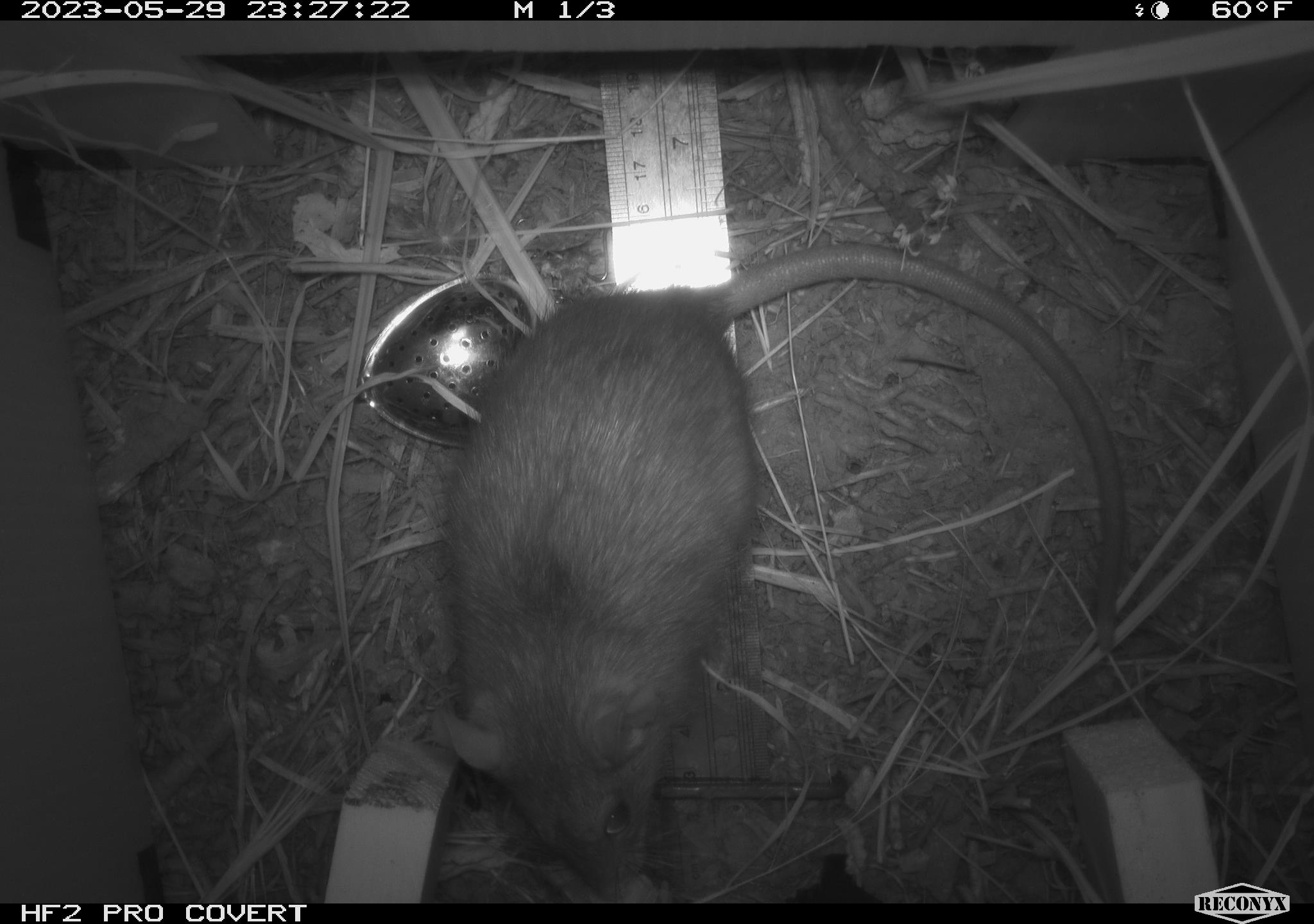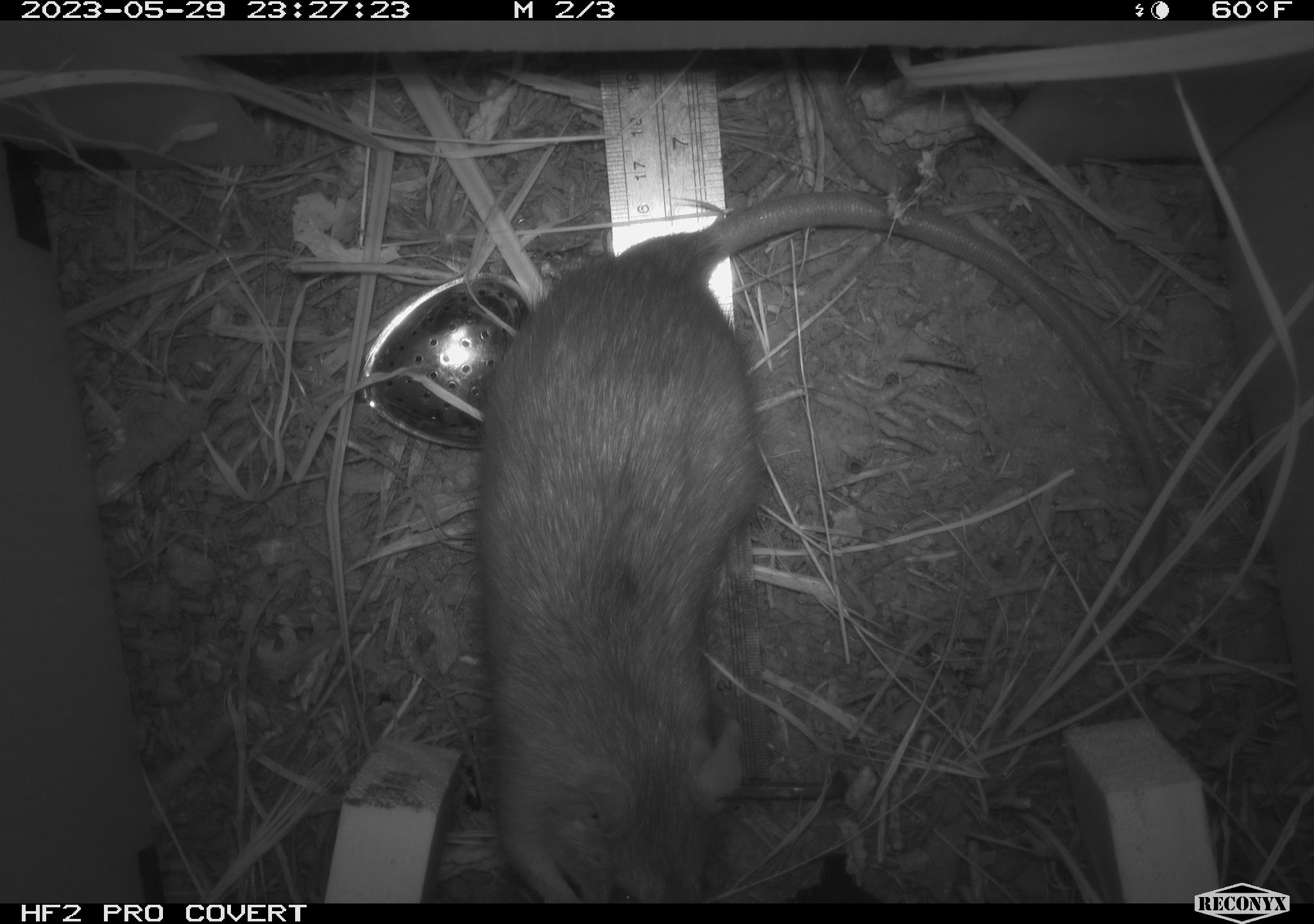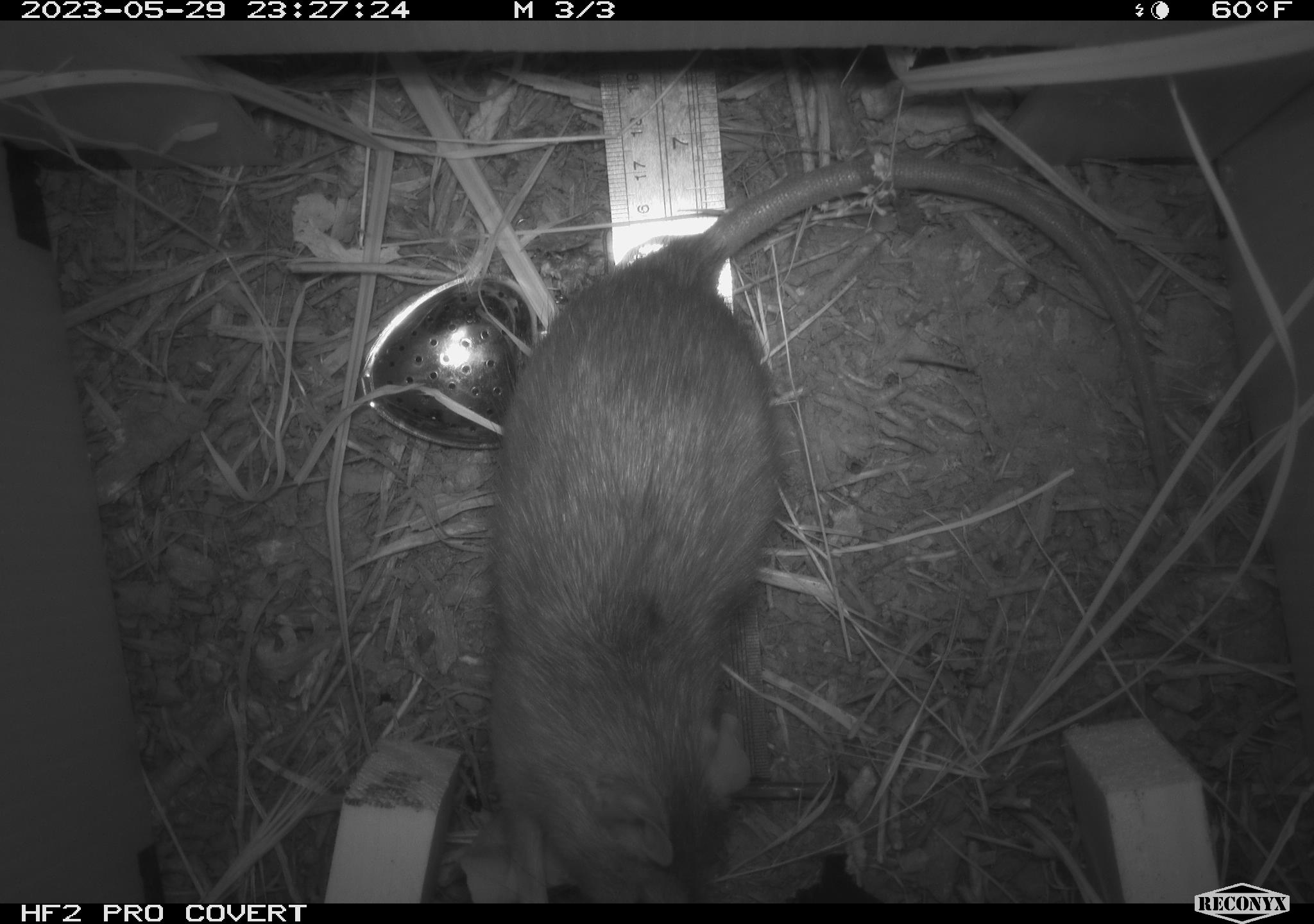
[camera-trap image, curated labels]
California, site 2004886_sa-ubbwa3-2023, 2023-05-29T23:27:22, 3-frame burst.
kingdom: Animalia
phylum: Chordata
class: Mammalia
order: Rodentia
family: Muridae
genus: Rattus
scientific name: Rattus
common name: rat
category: rattus species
Rattus species (rat) (Rattus).